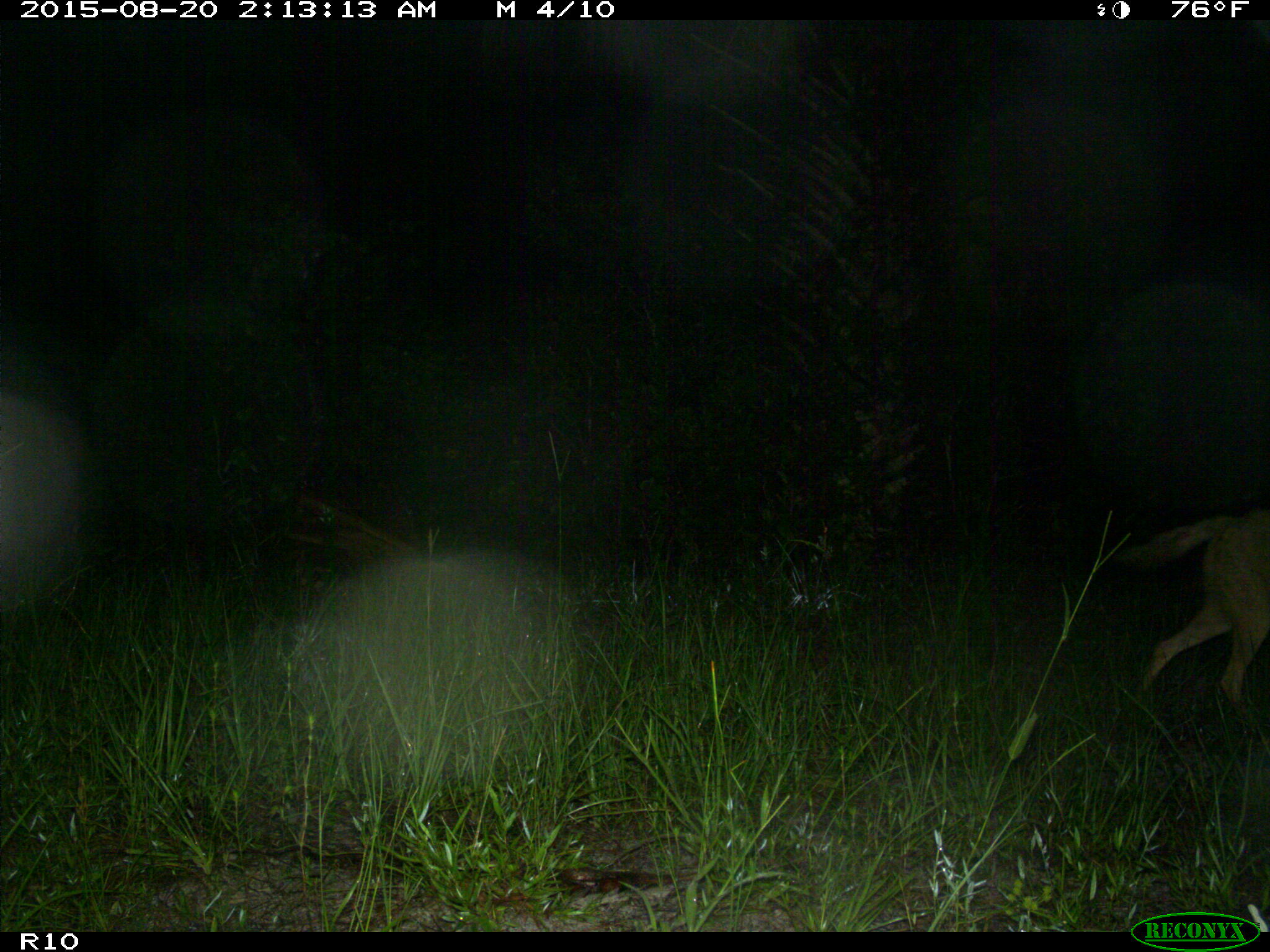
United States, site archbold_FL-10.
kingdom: Animalia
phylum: Chordata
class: Mammalia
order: Carnivora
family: Canidae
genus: Canis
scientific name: Canis latrans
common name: coyote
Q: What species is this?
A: Canis latrans (coyote).